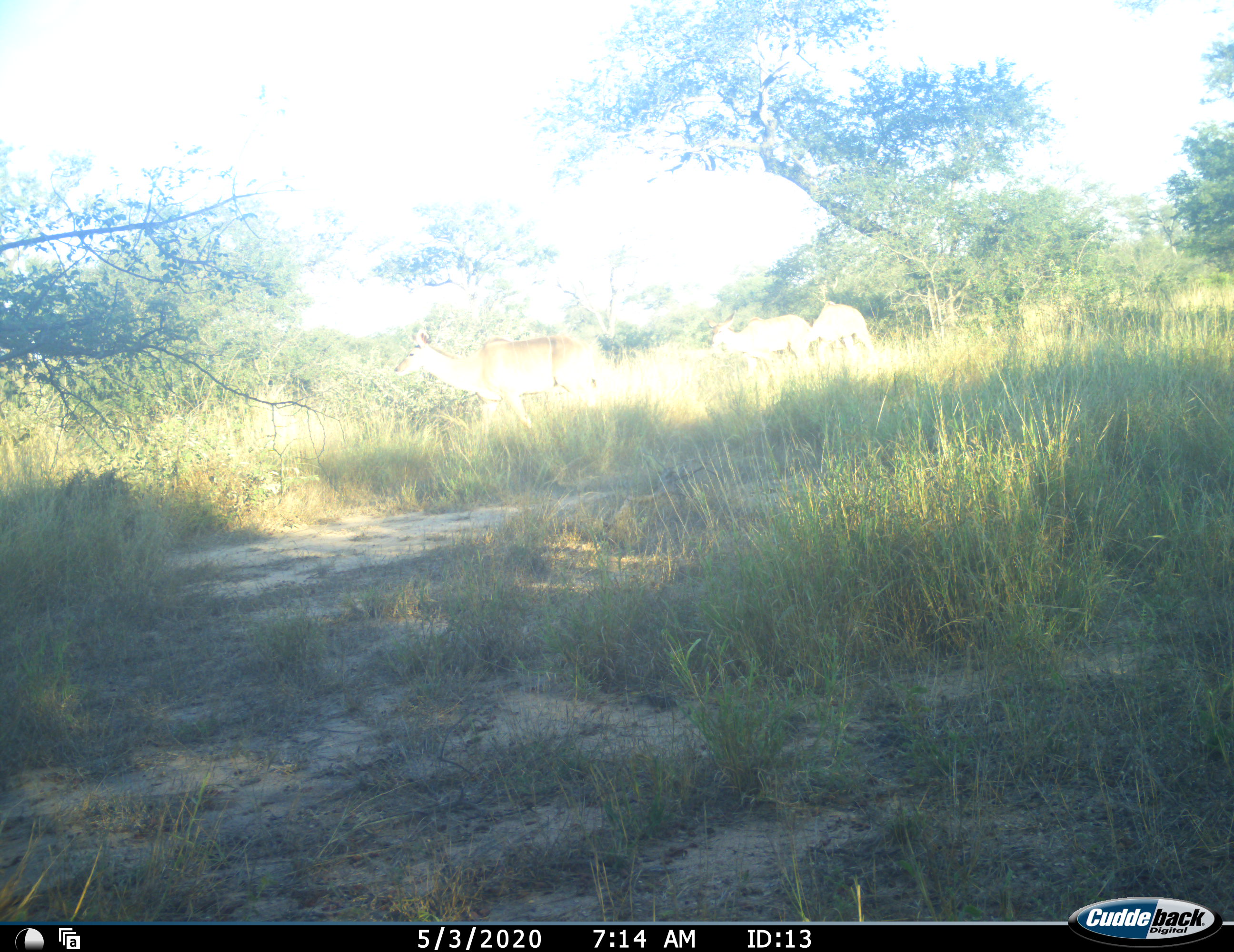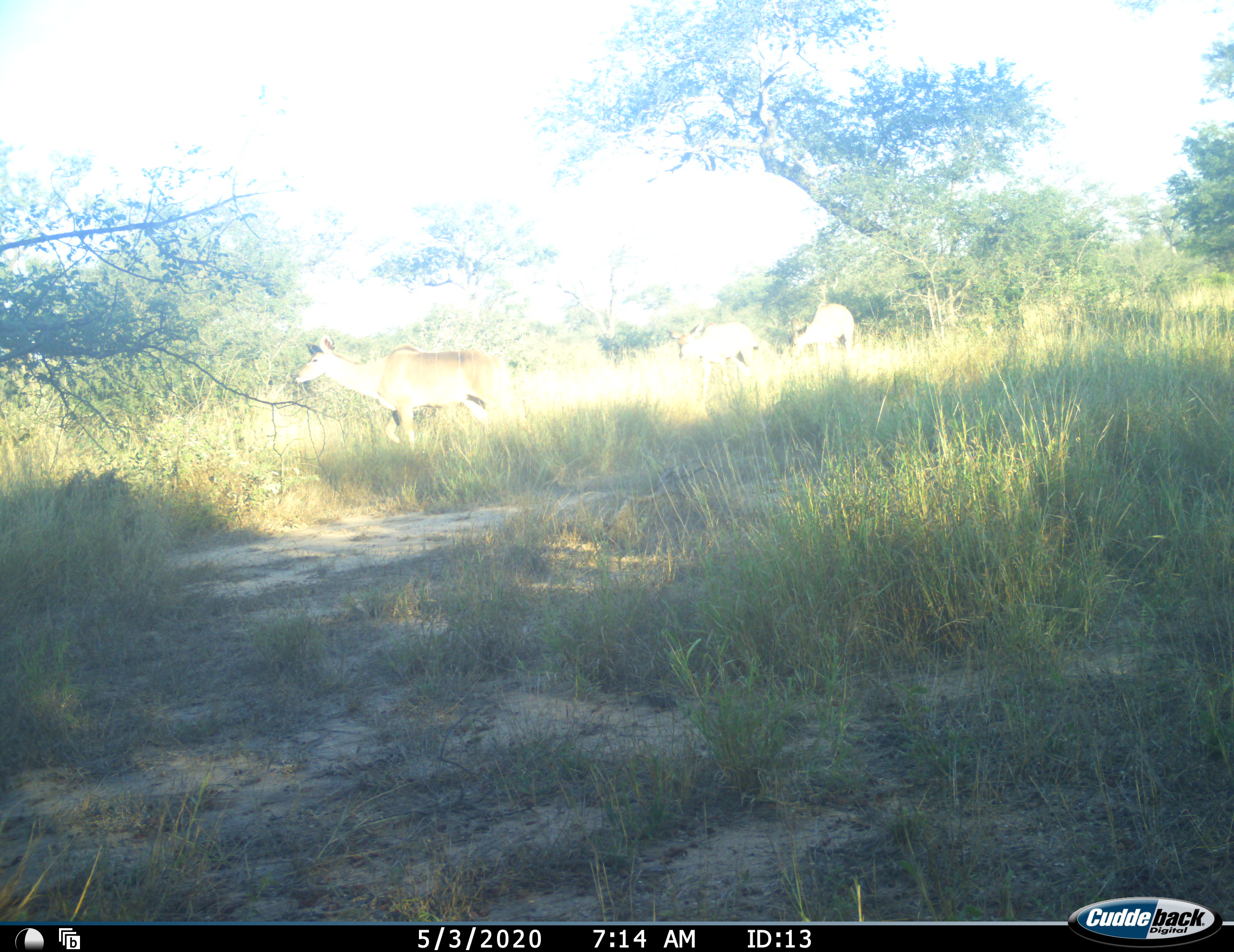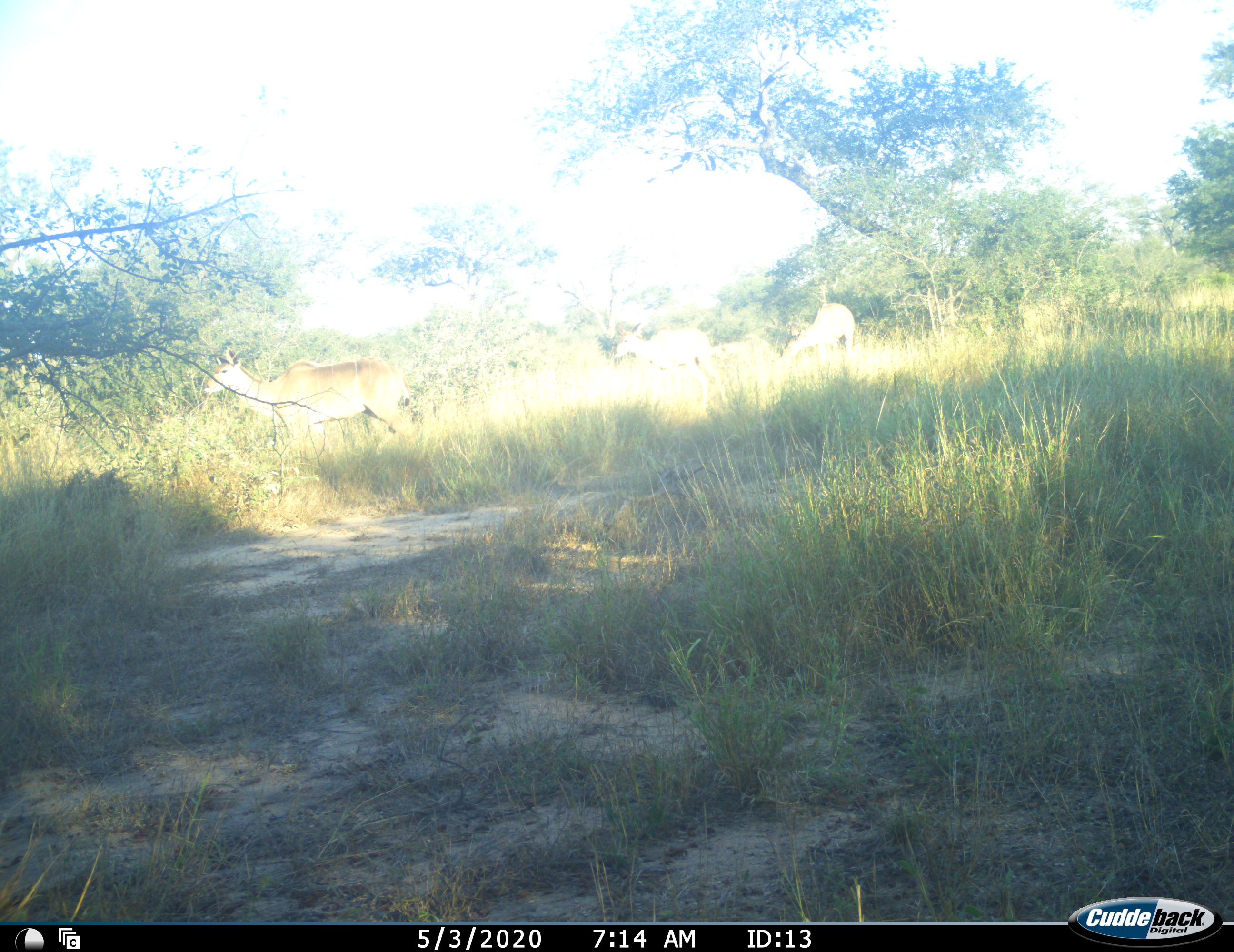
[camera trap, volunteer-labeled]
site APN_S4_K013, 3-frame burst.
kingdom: Animalia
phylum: Chordata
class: Mammalia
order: Artiodactyla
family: Bovidae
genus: Tragelaphus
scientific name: Tragelaphus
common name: kudu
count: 3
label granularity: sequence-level